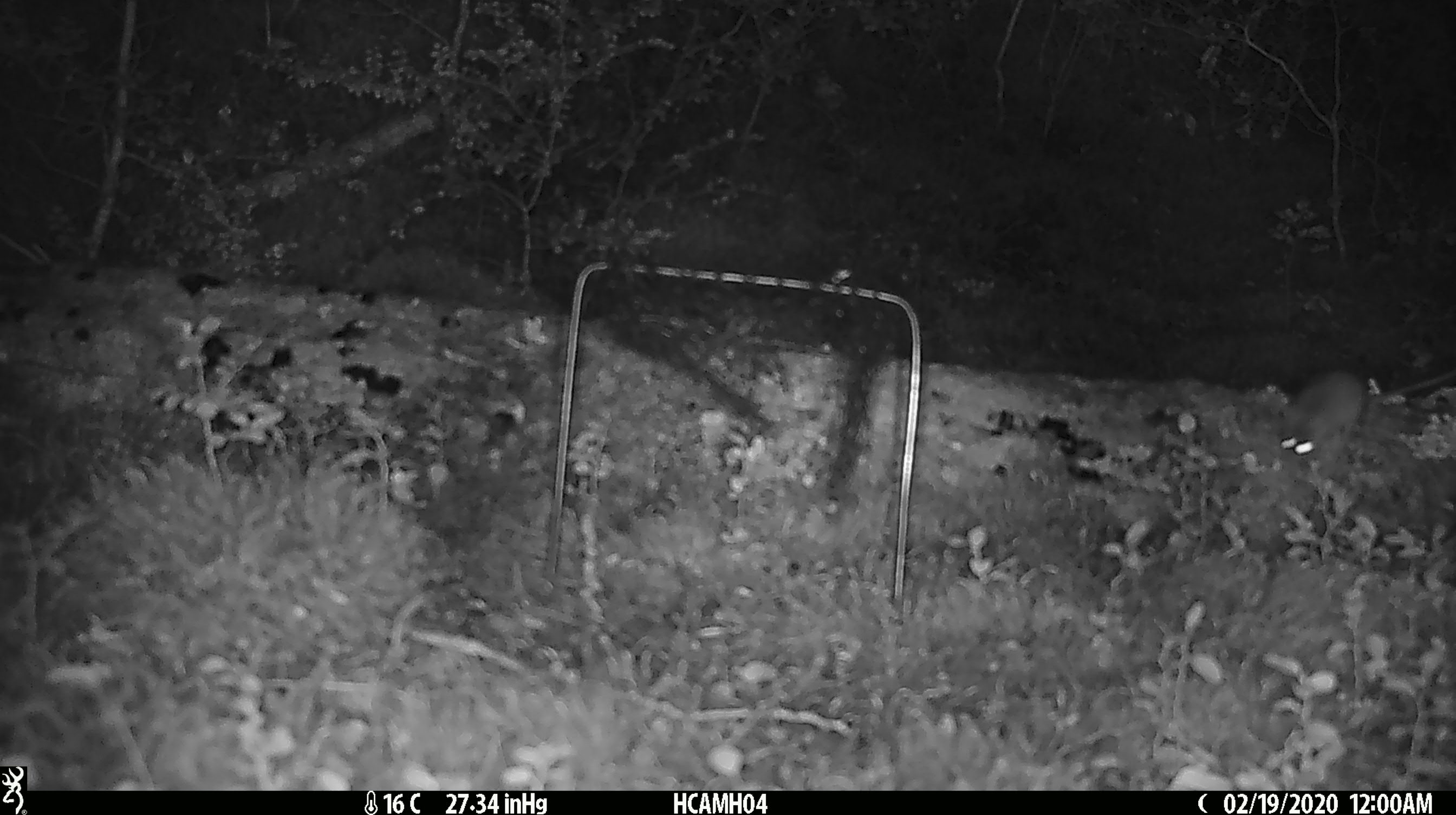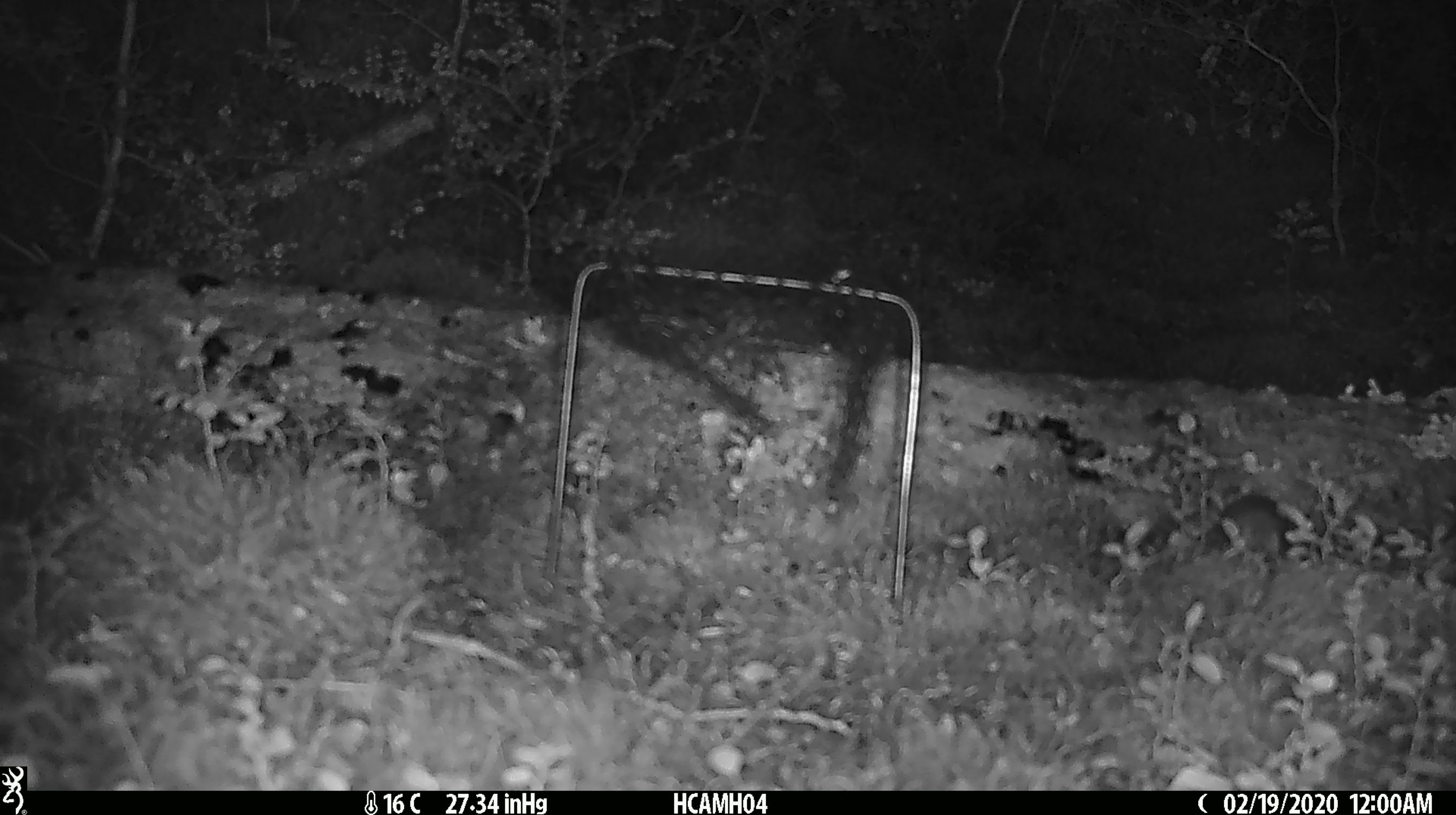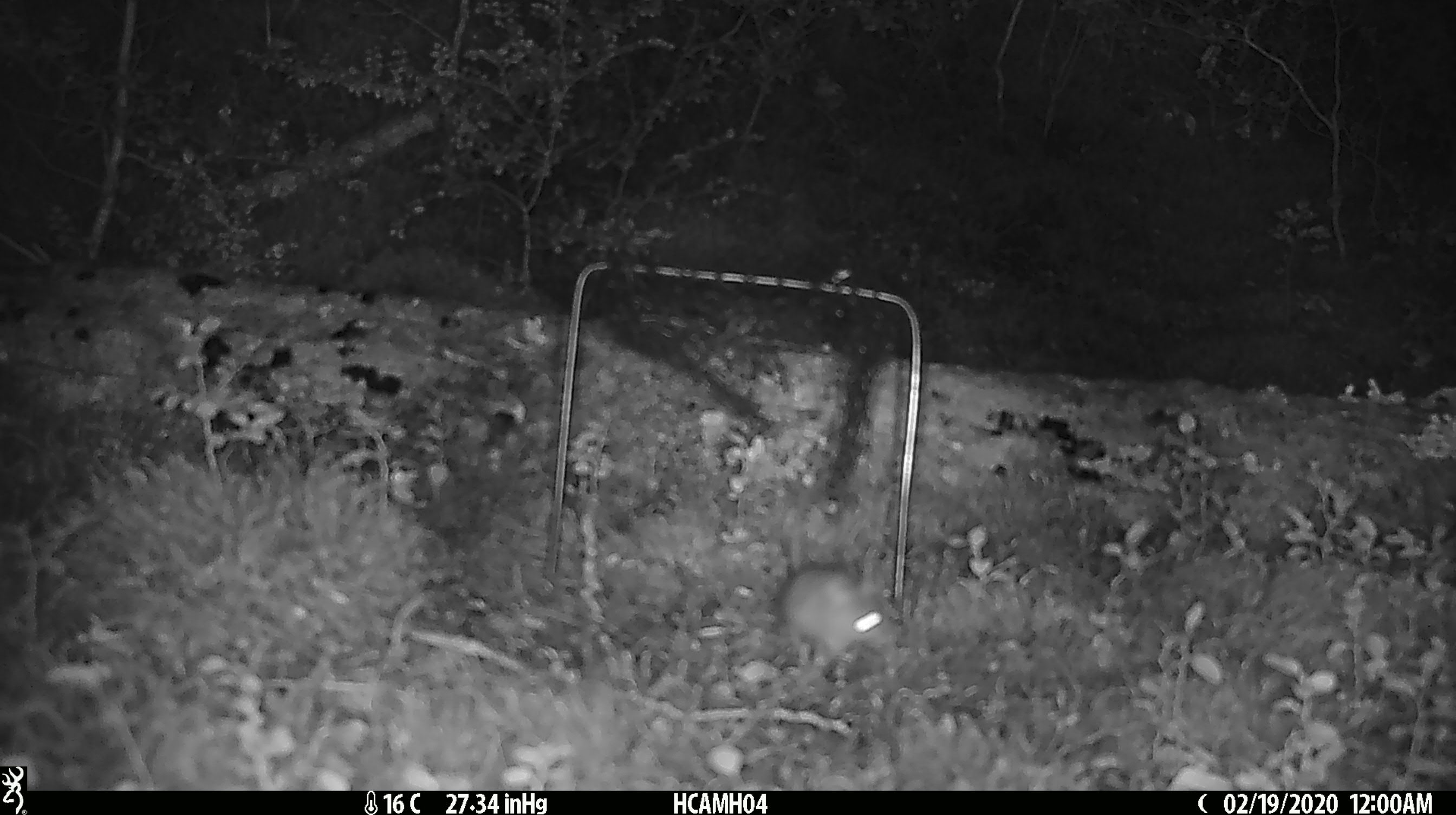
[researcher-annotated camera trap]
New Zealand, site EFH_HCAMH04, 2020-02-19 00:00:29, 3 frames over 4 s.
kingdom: Animalia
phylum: Chordata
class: Mammalia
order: Rodentia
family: Muridae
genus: Mus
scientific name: Mus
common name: mouse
Mouse (Mus).